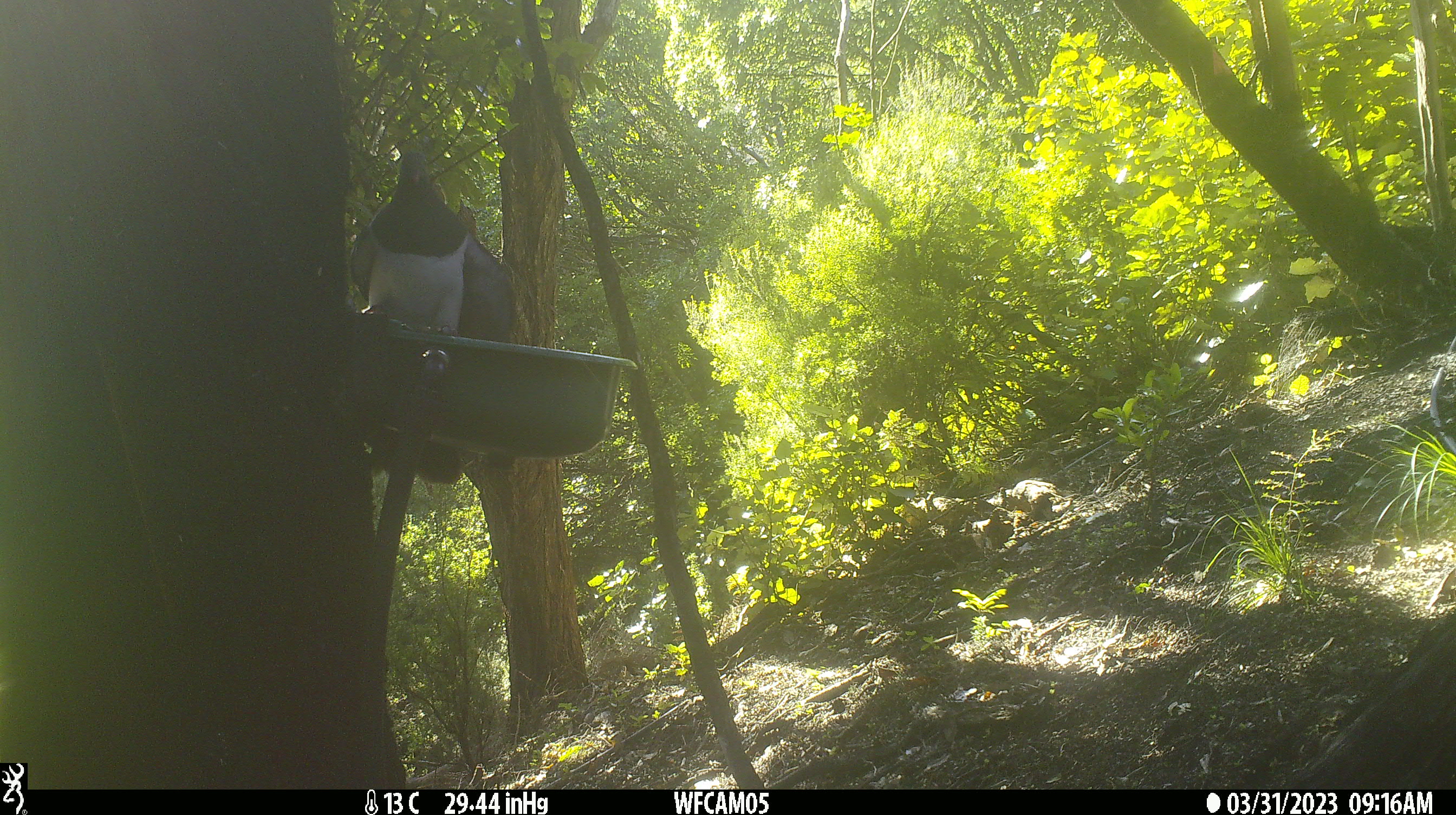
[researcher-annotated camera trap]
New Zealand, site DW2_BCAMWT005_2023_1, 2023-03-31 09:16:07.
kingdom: Animalia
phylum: Chordata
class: Aves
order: Columbiformes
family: Columbidae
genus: Hemiphaga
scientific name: Hemiphaga novaeseelandiae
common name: new zealand pigeon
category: kereru